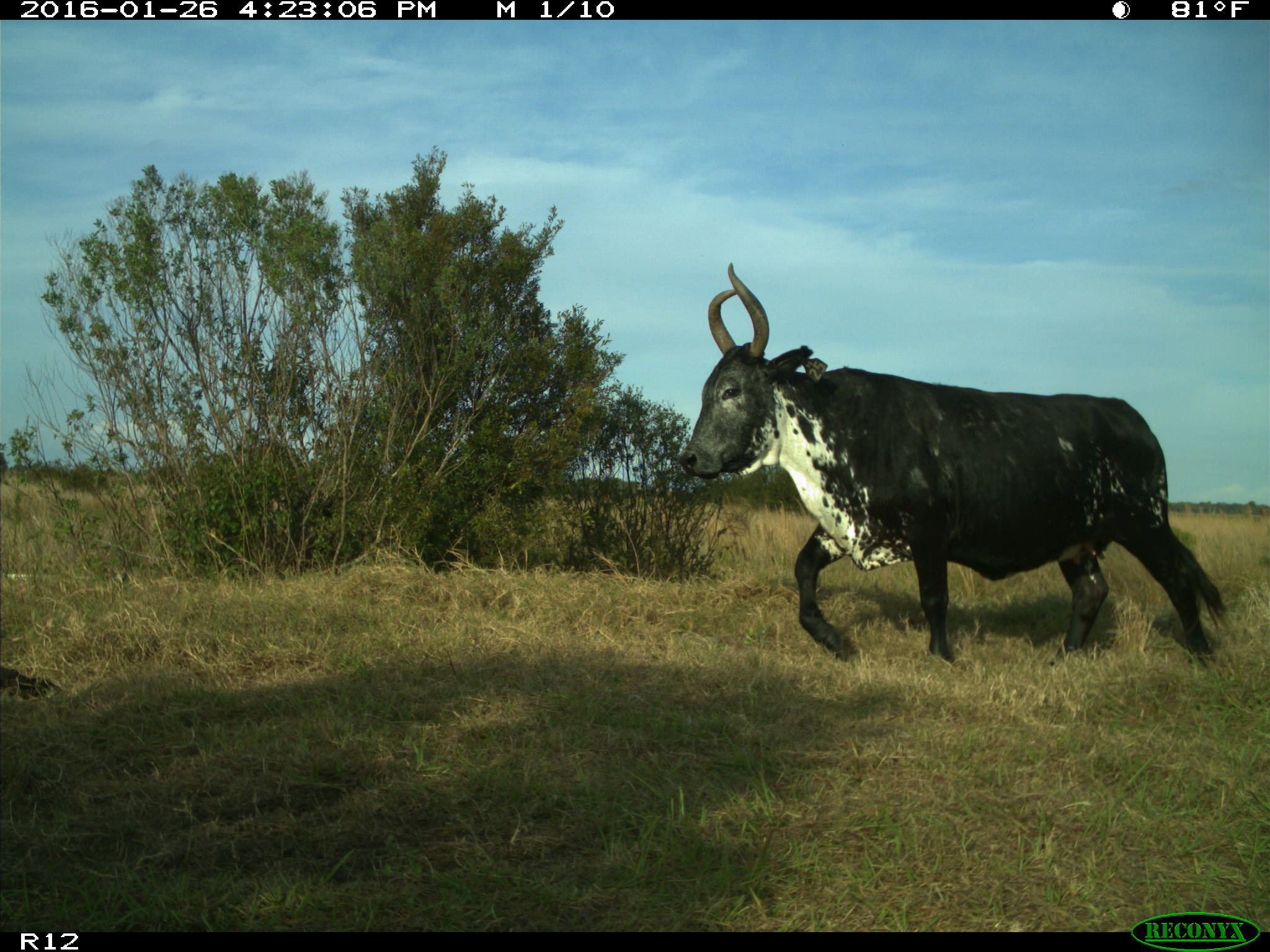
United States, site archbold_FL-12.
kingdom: Animalia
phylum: Chordata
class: Mammalia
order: Artiodactyla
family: Bovidae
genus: Bos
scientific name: Bos taurus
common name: domestic cow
Bos taurus (domestic cow).